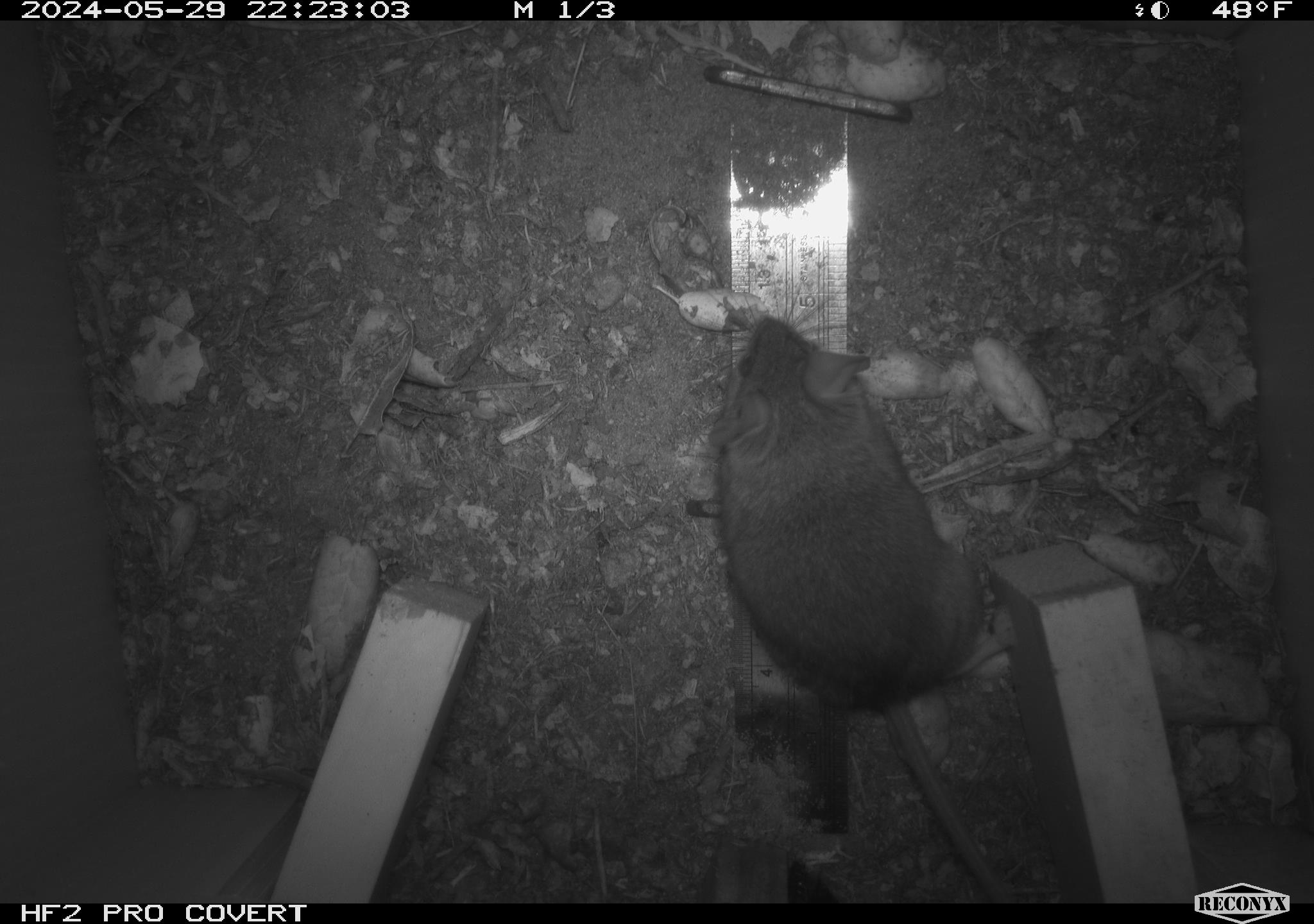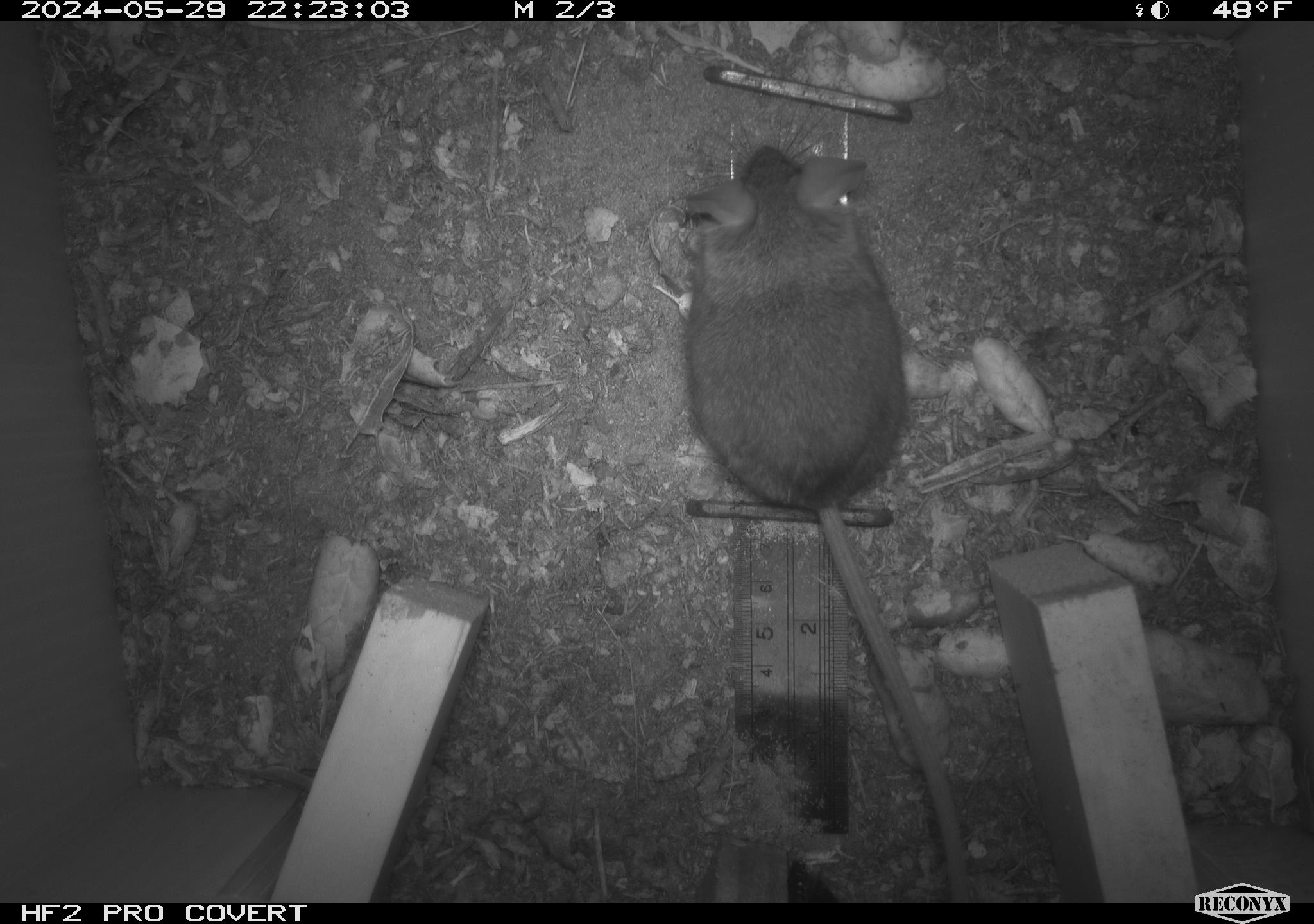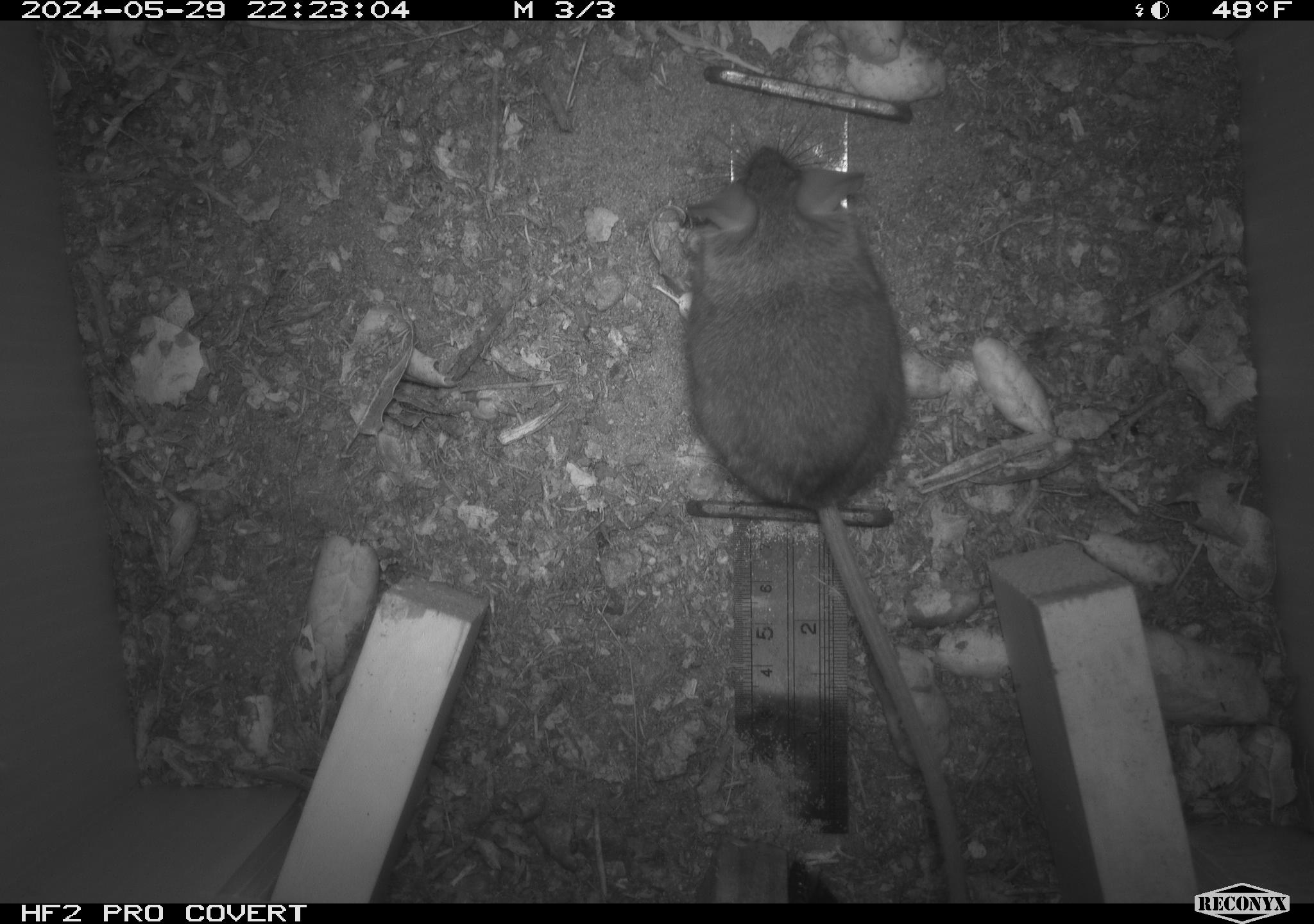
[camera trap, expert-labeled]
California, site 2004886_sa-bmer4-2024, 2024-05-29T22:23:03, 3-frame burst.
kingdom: Animalia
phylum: Chordata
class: Mammalia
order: Rodentia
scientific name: Rodentia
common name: mouse species